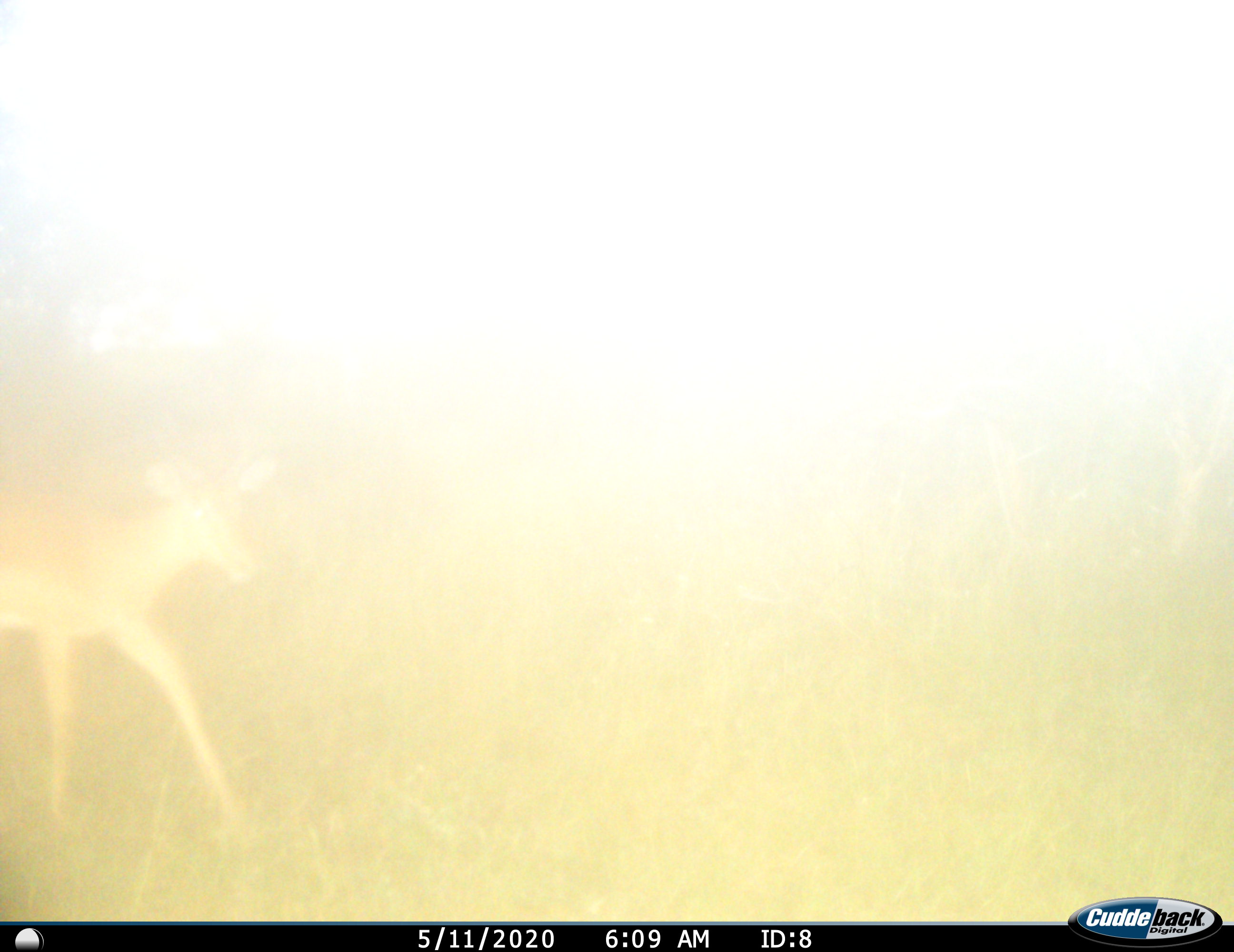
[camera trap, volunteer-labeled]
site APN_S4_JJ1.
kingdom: Animalia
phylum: Chordata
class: Mammalia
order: Artiodactyla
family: Bovidae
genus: Aepyceros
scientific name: Aepyceros melampus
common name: impala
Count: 1.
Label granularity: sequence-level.